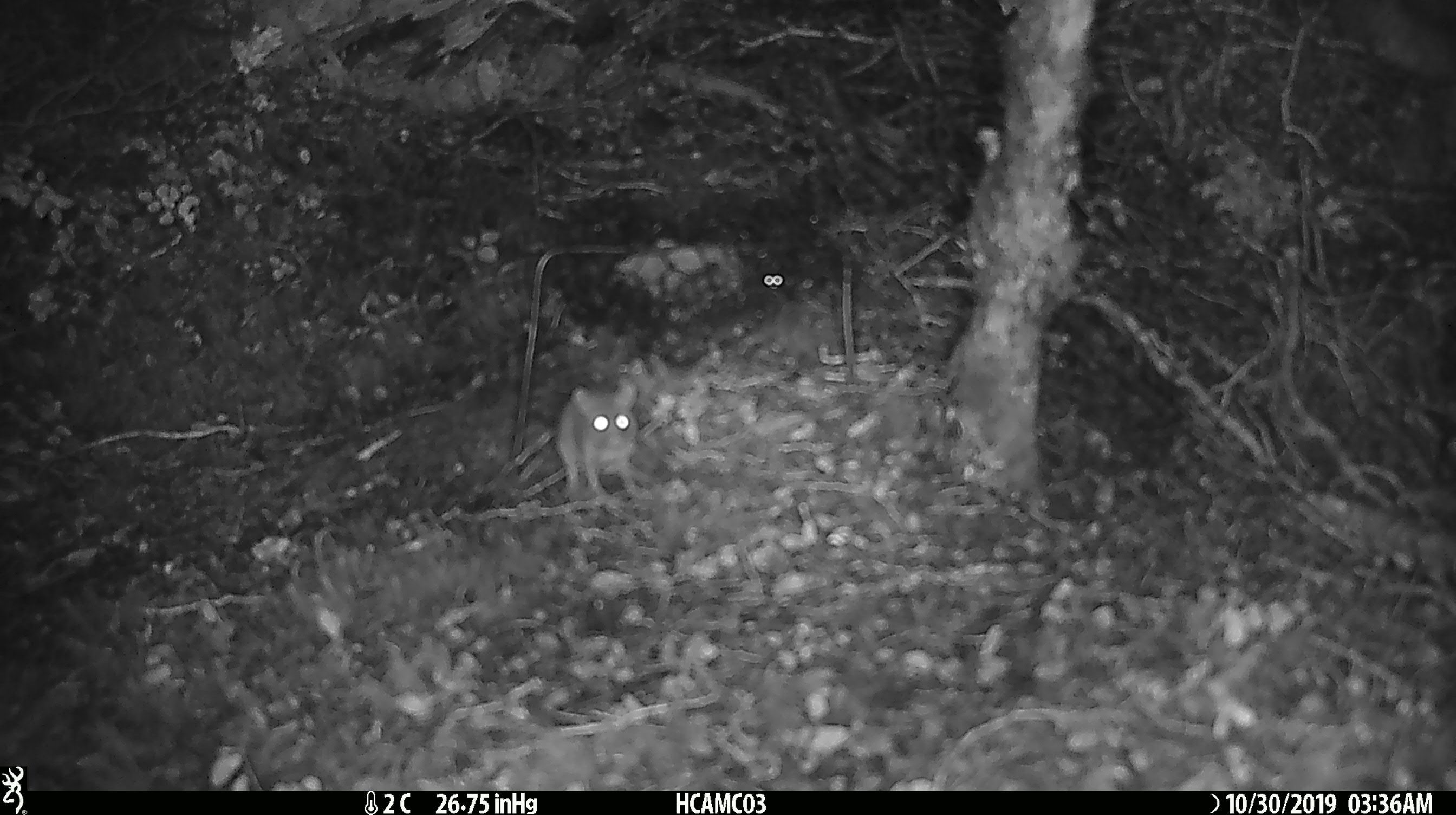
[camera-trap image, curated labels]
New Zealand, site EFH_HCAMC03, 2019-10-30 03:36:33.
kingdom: Animalia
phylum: Chordata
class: Mammalia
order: Rodentia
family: Muridae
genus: Mus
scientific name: Mus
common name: mouse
Mouse (Mus).